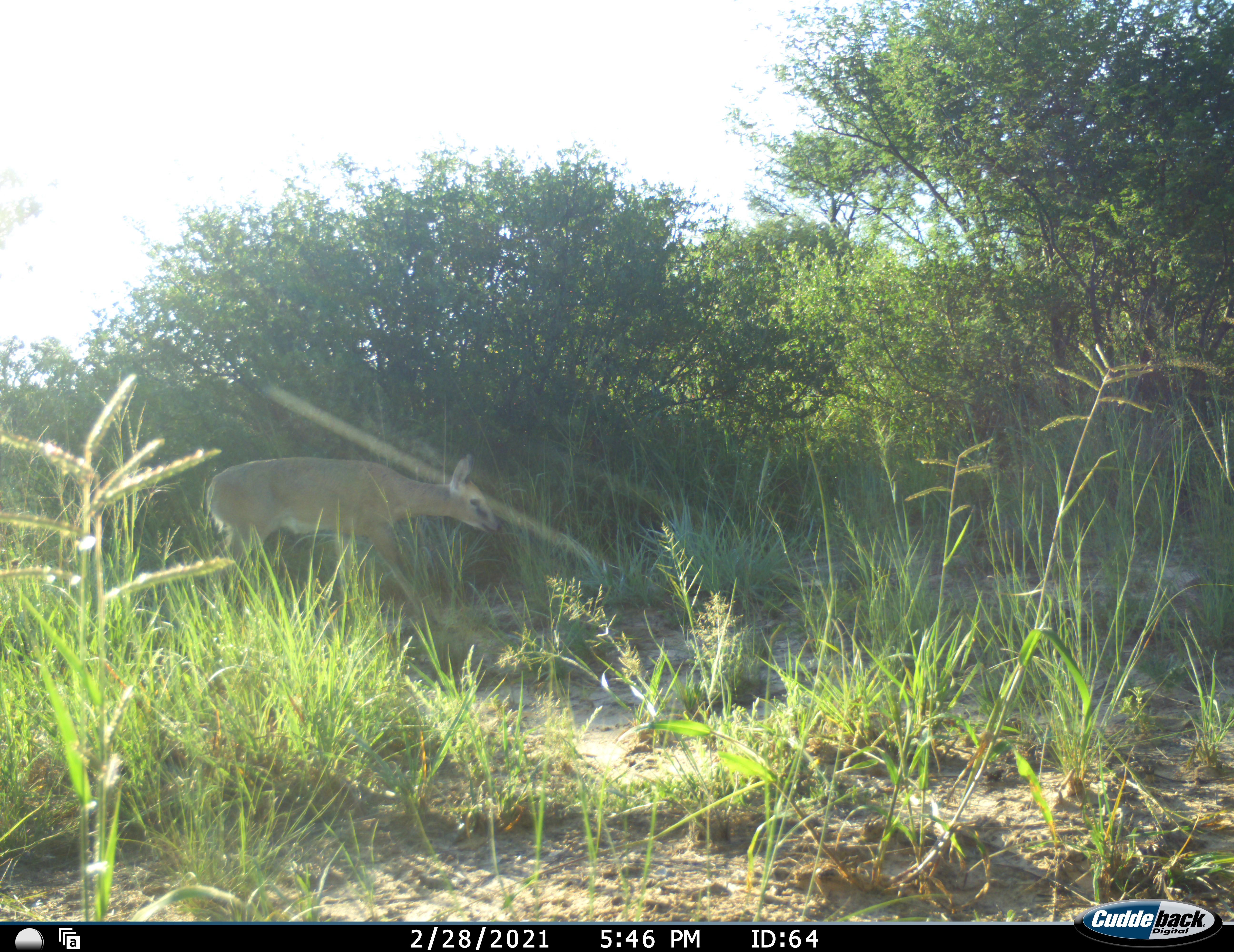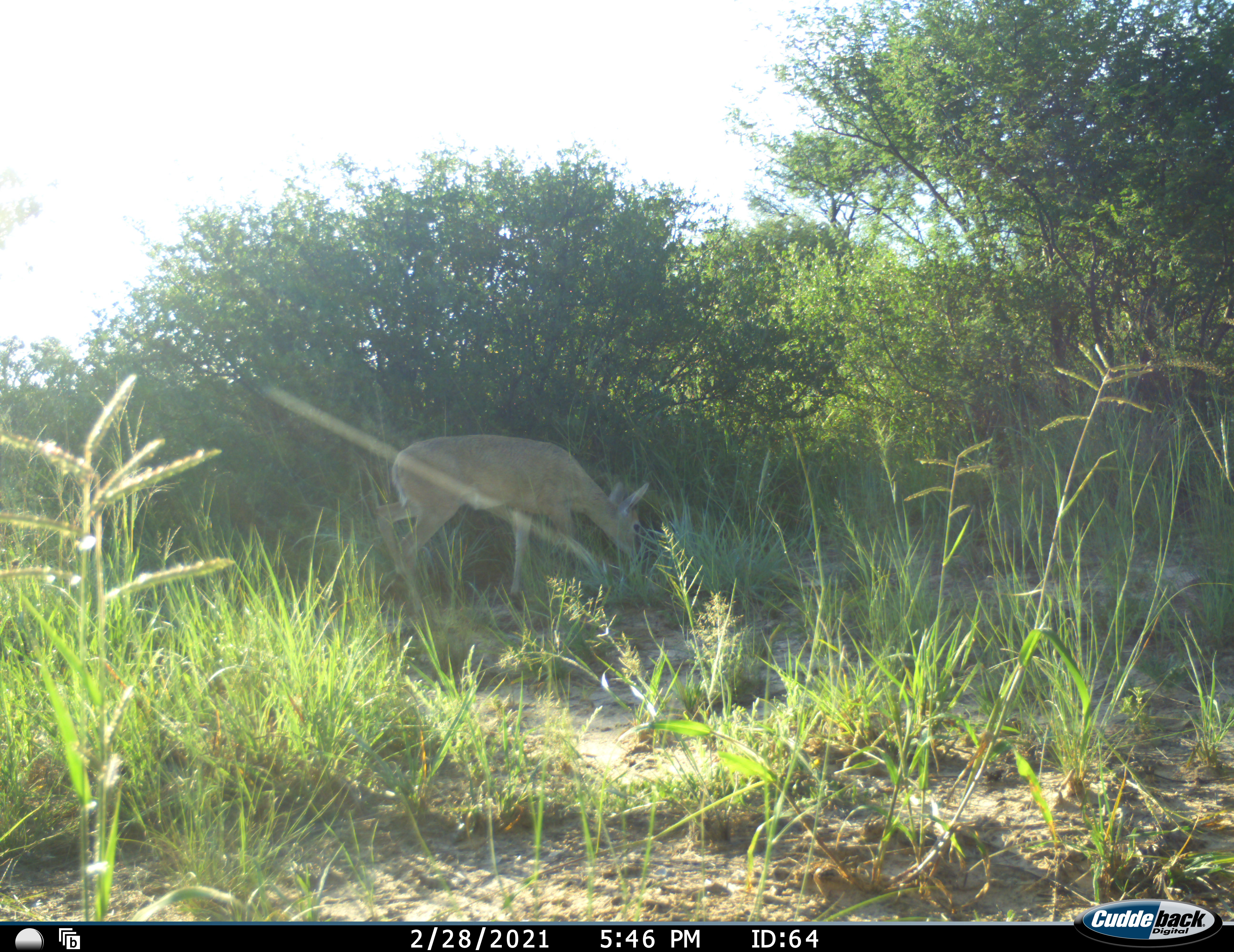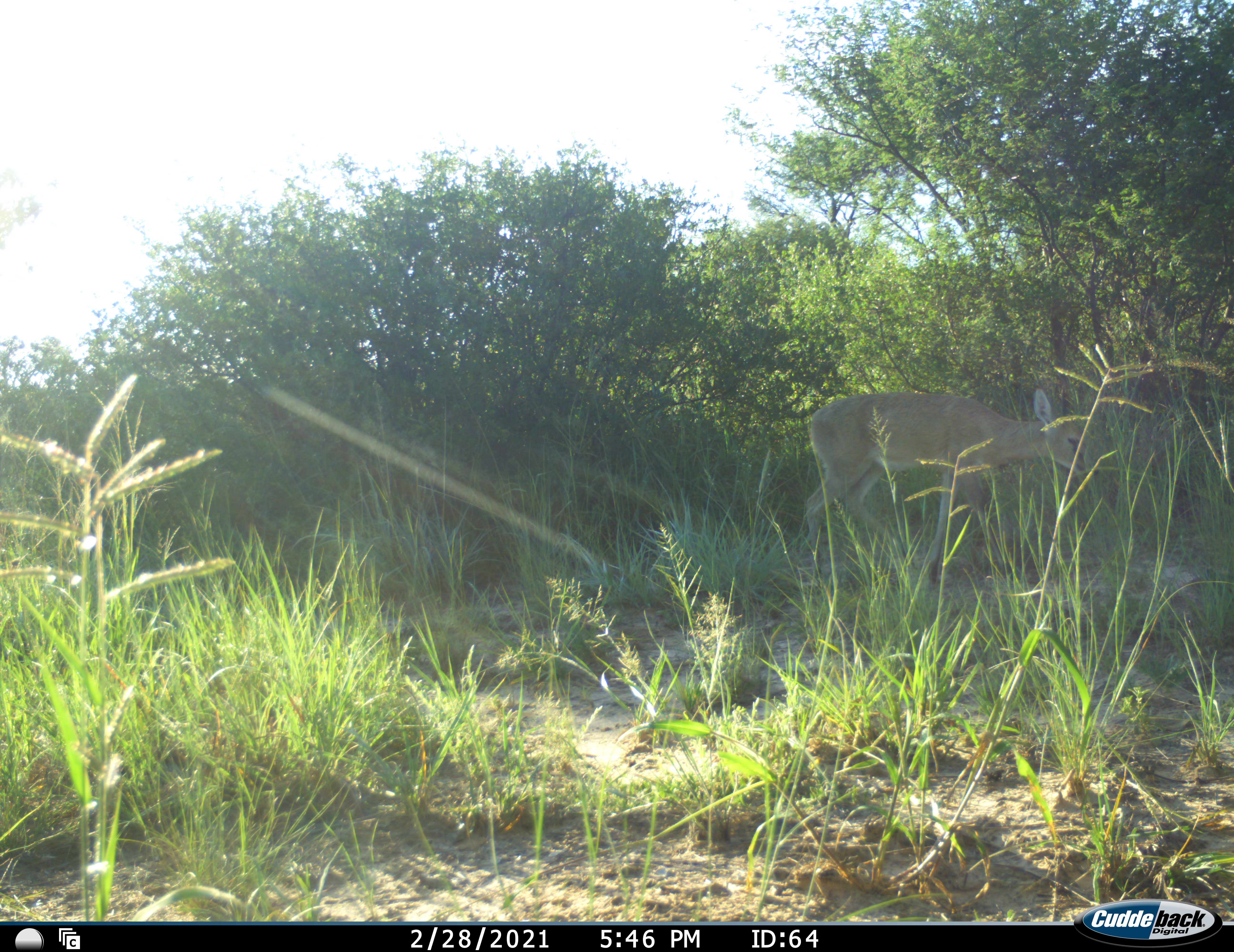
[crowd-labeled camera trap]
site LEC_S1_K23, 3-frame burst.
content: unidentified animal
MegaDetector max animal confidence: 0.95